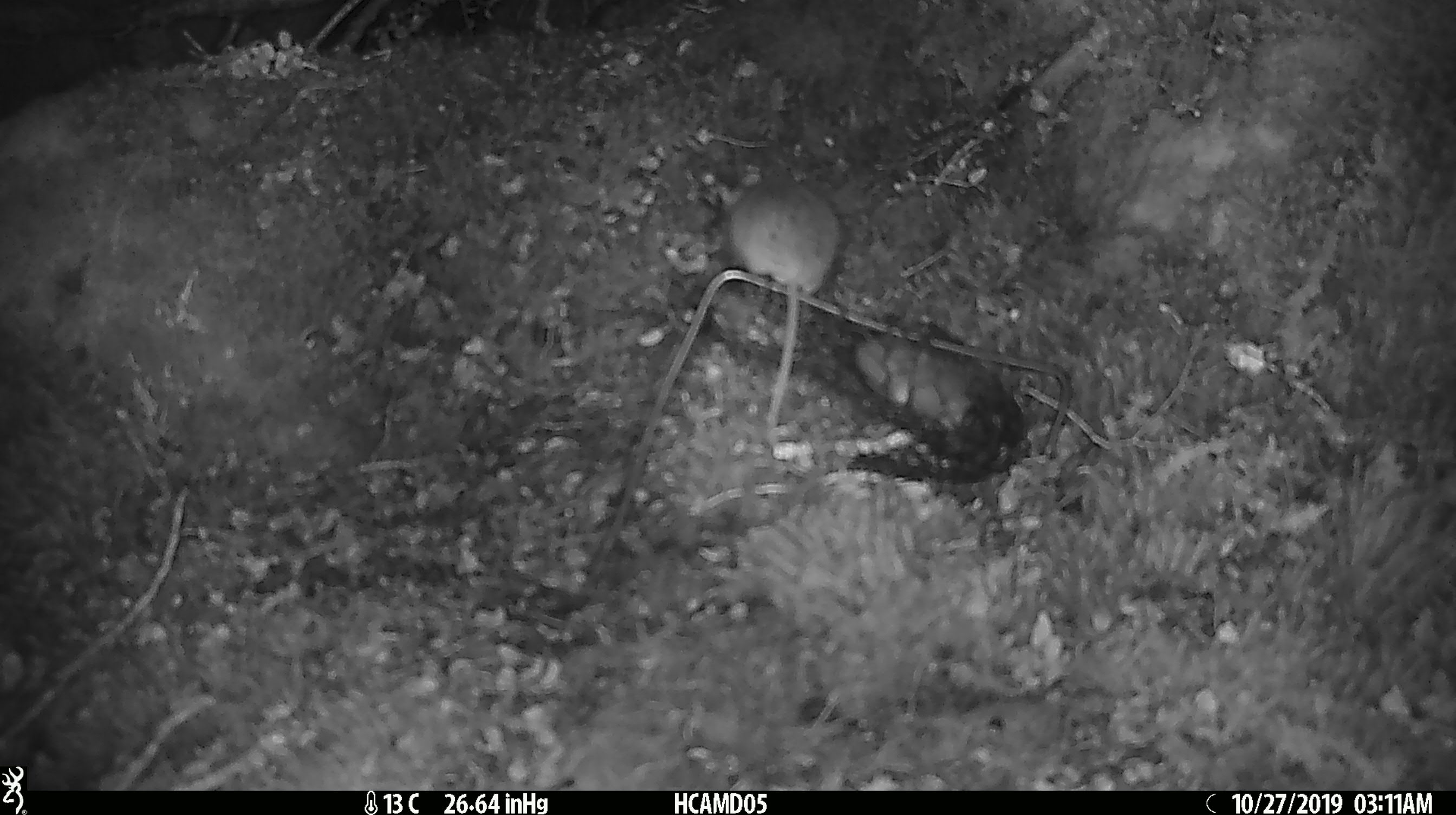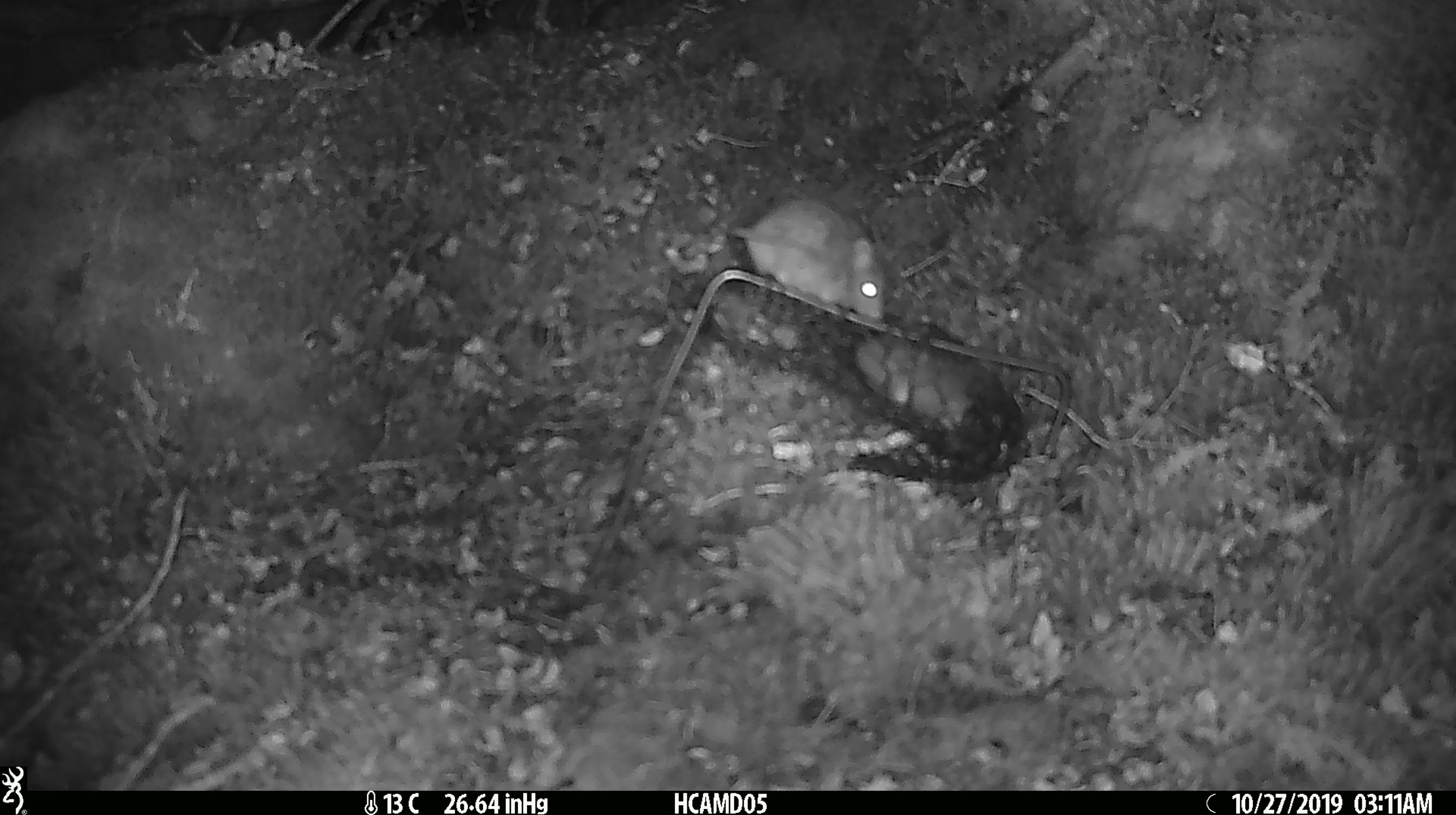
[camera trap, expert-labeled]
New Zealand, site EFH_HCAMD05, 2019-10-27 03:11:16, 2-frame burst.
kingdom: Animalia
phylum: Chordata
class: Mammalia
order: Rodentia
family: Muridae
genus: Mus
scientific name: Mus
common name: mouse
Mouse (Mus).